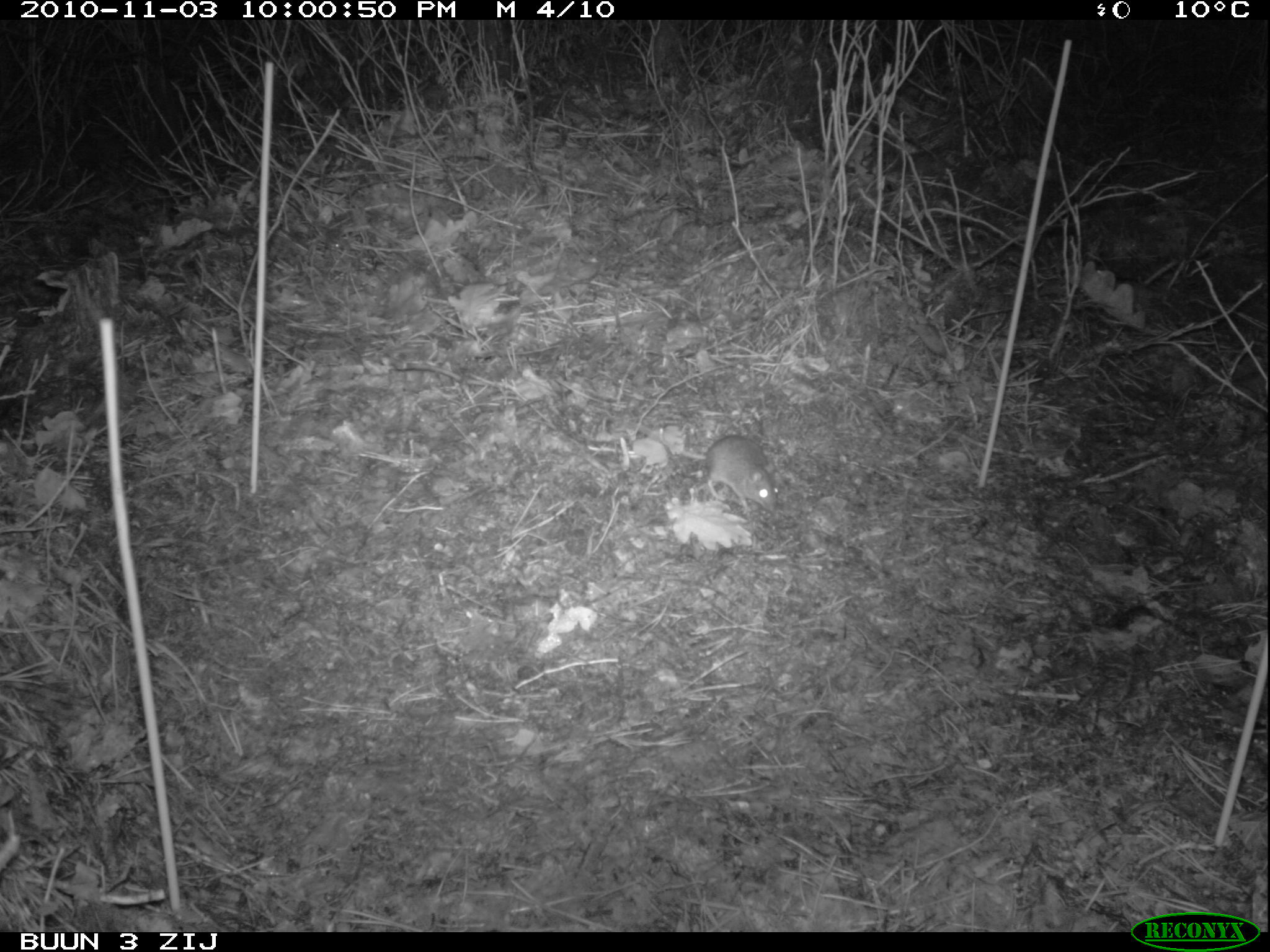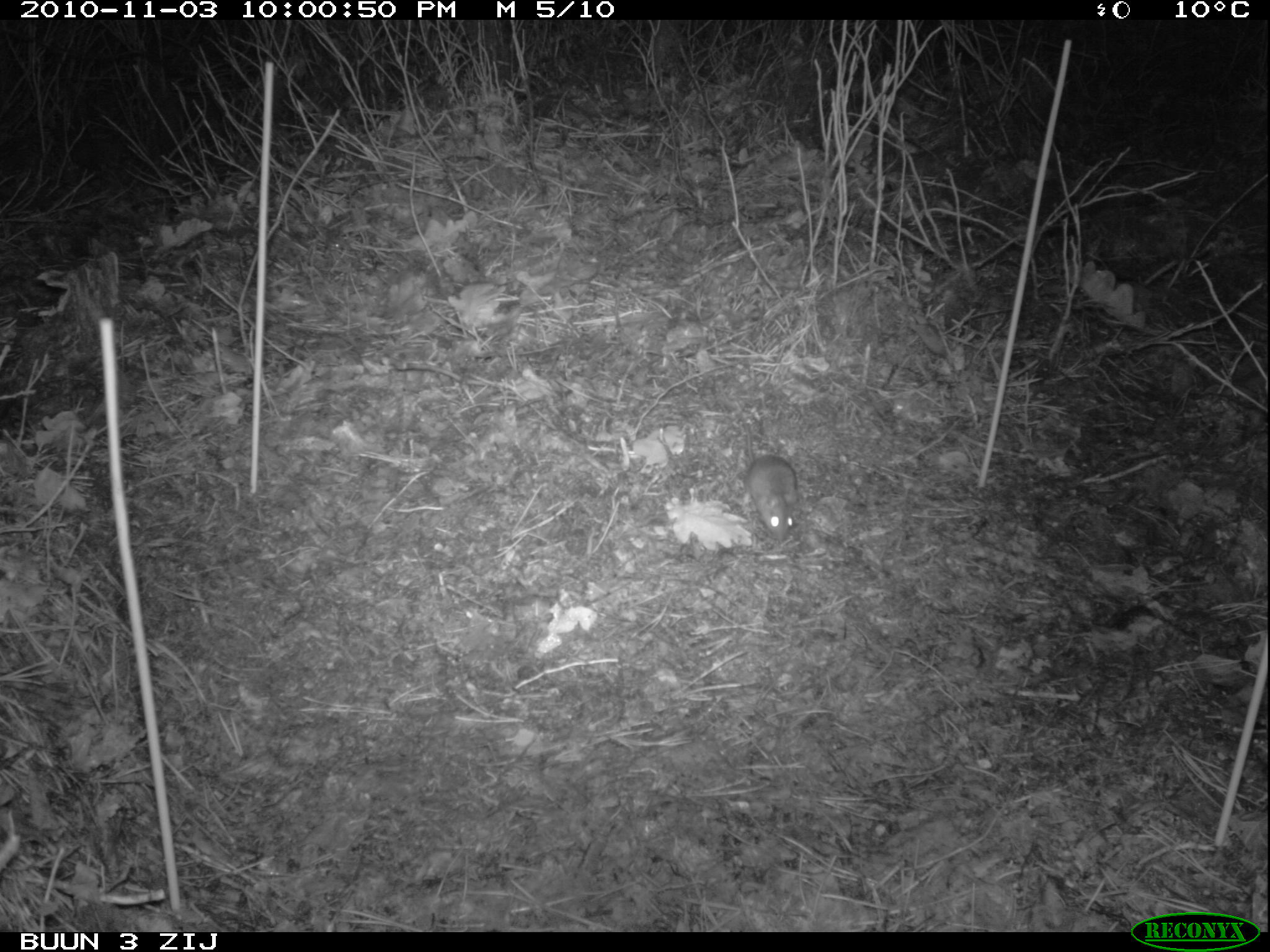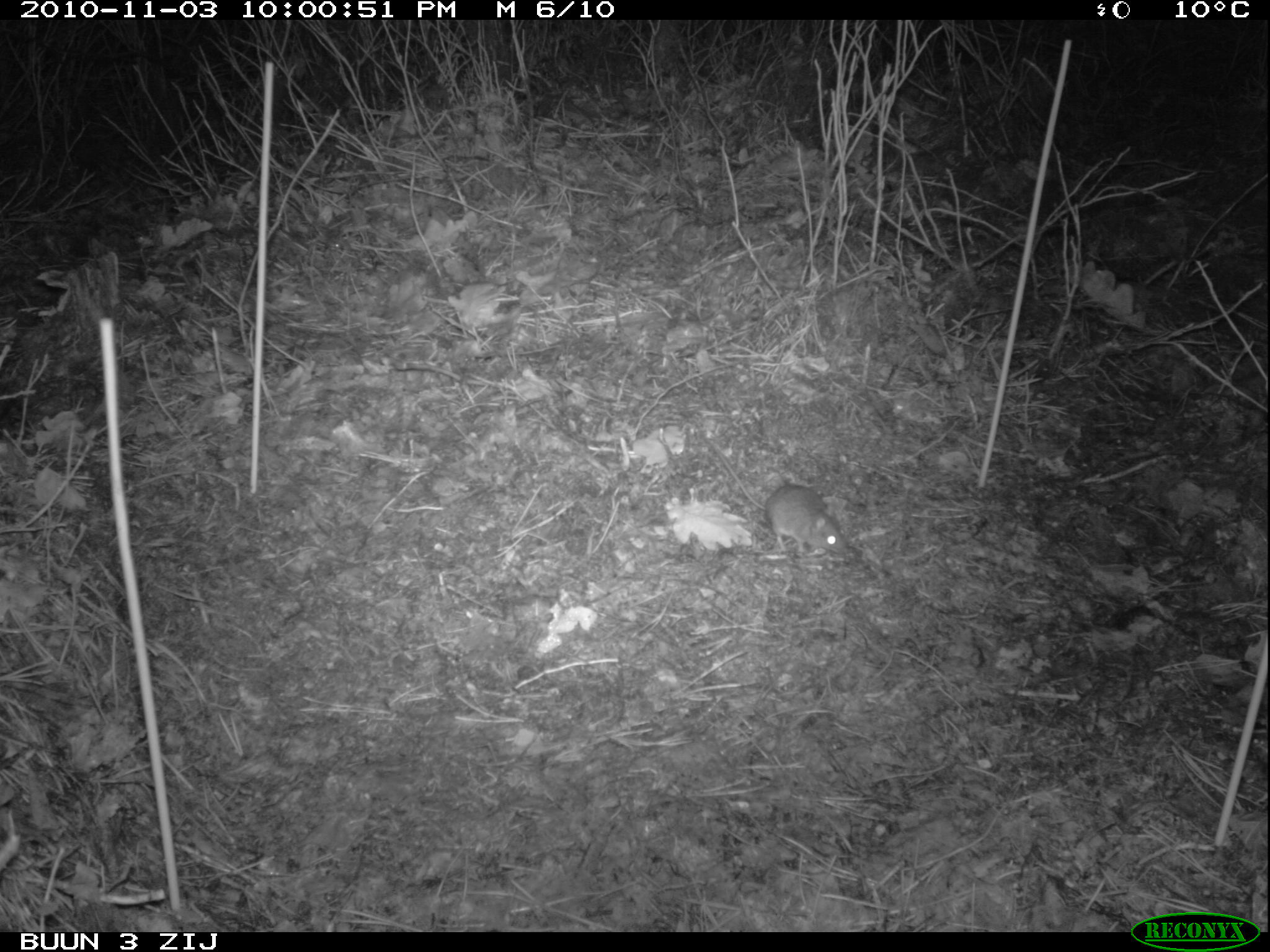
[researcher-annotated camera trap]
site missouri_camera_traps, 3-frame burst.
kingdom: Animalia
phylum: Chordata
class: Mammalia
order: Rodentia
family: Muridae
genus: Apodemus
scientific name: Apodemus sylvaticus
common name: wood mouse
Wood mouse (Apodemus sylvaticus). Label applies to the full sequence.